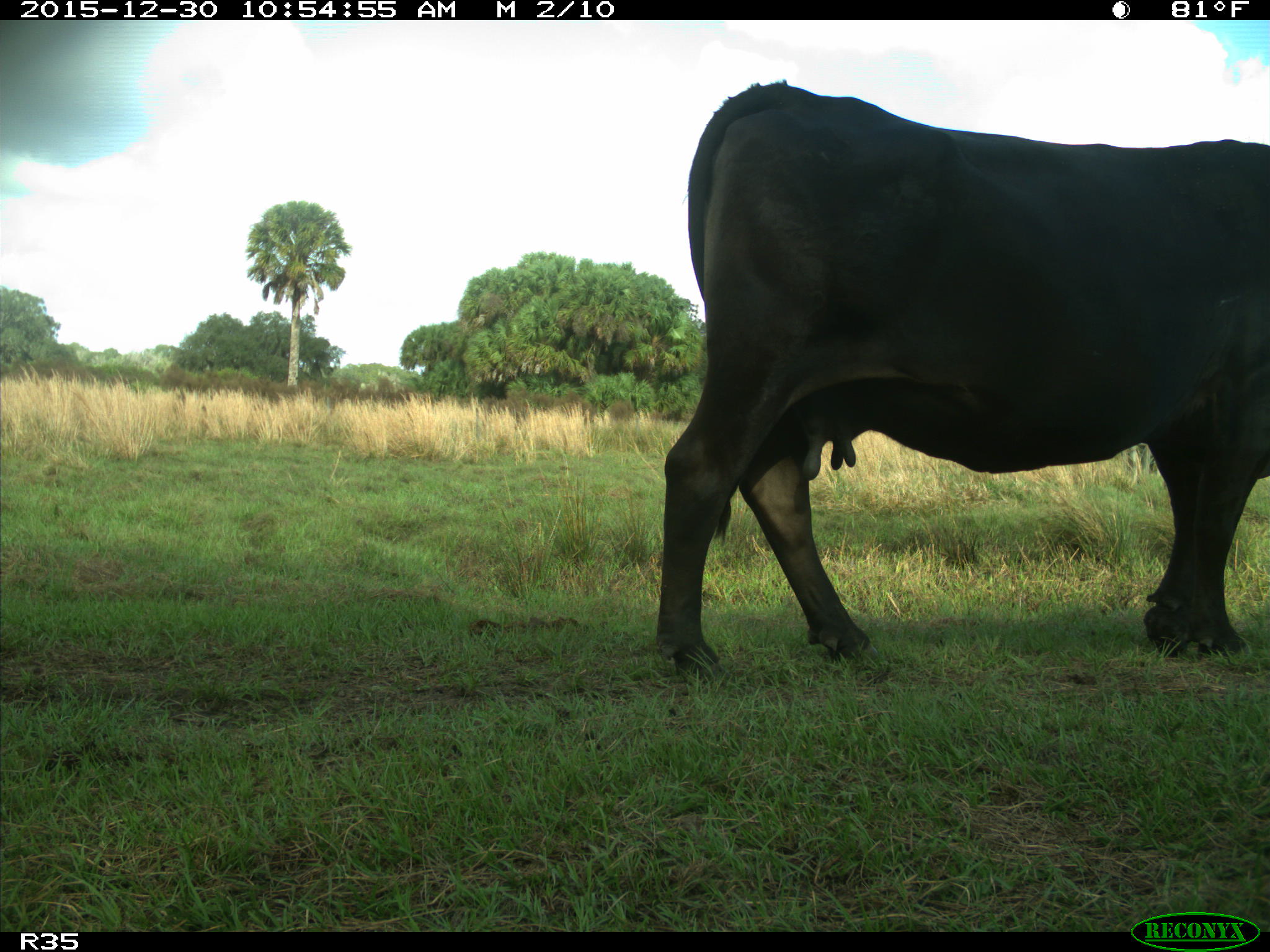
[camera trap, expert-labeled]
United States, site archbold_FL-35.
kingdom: Animalia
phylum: Chordata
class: Mammalia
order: Artiodactyla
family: Bovidae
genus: Bos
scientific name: Bos taurus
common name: domestic cow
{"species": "Bos taurus (domestic cow)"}